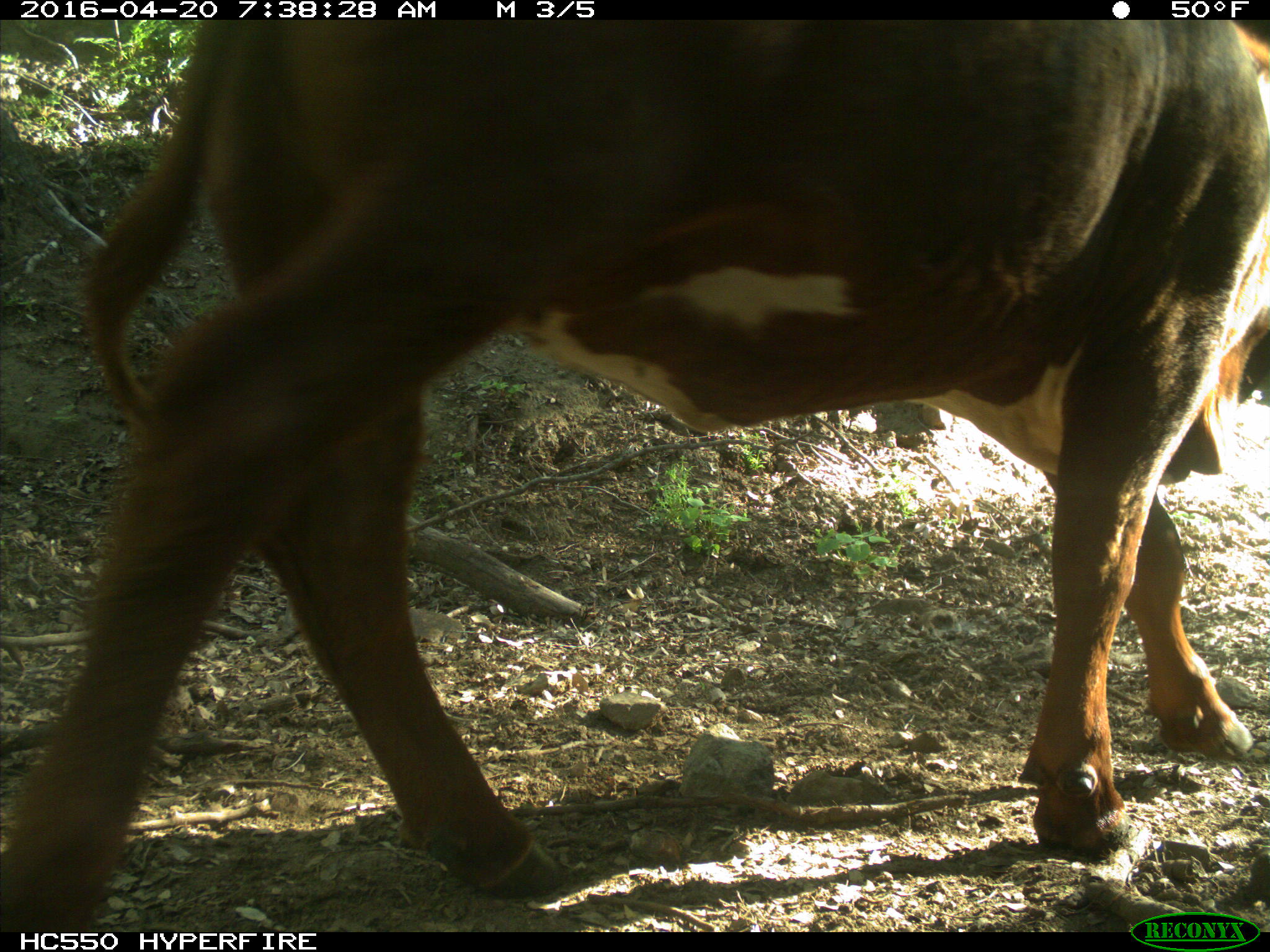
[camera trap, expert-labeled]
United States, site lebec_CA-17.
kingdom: Animalia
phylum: Chordata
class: Mammalia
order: Artiodactyla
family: Bovidae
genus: Bos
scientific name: Bos taurus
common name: domestic cow